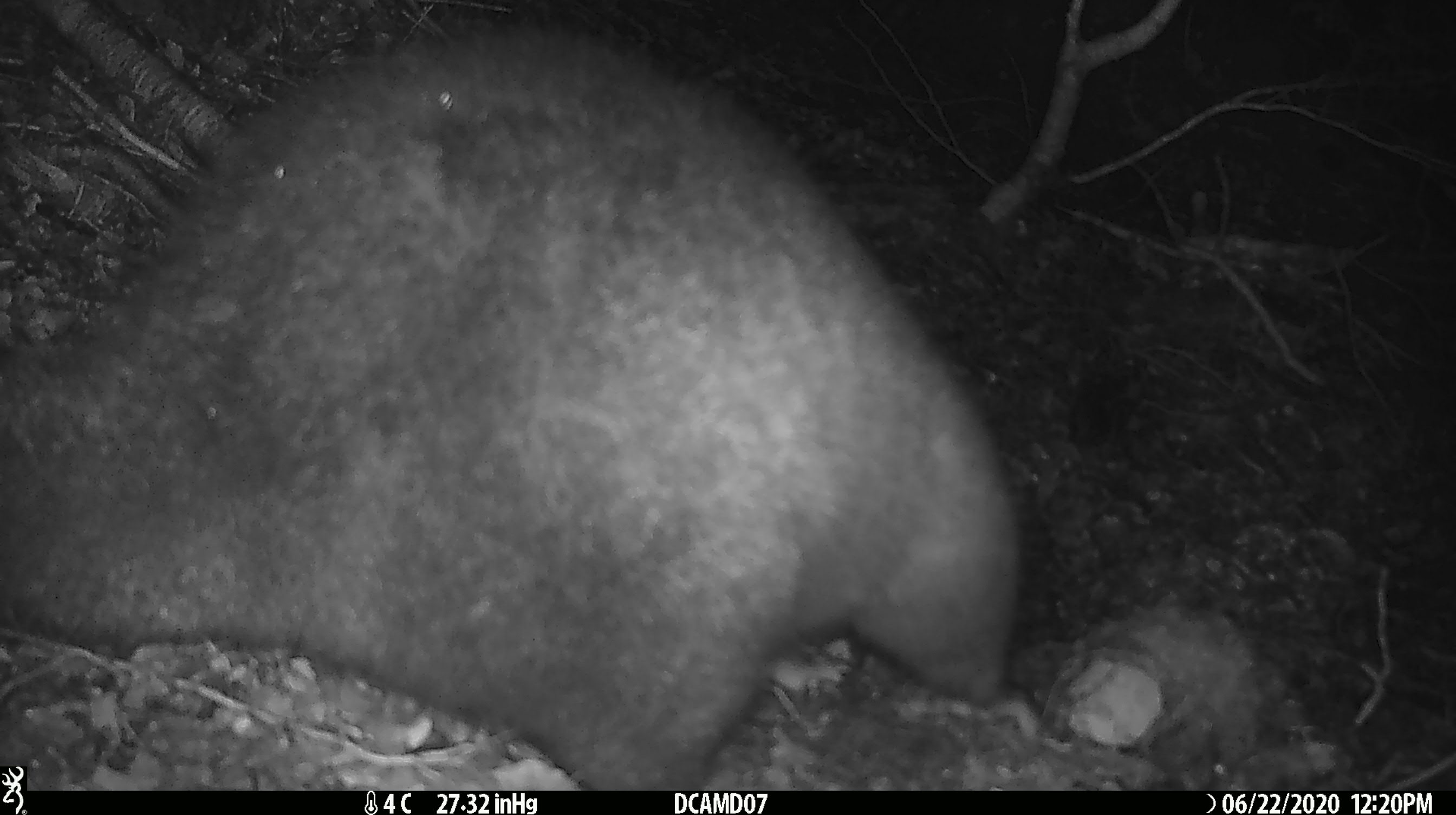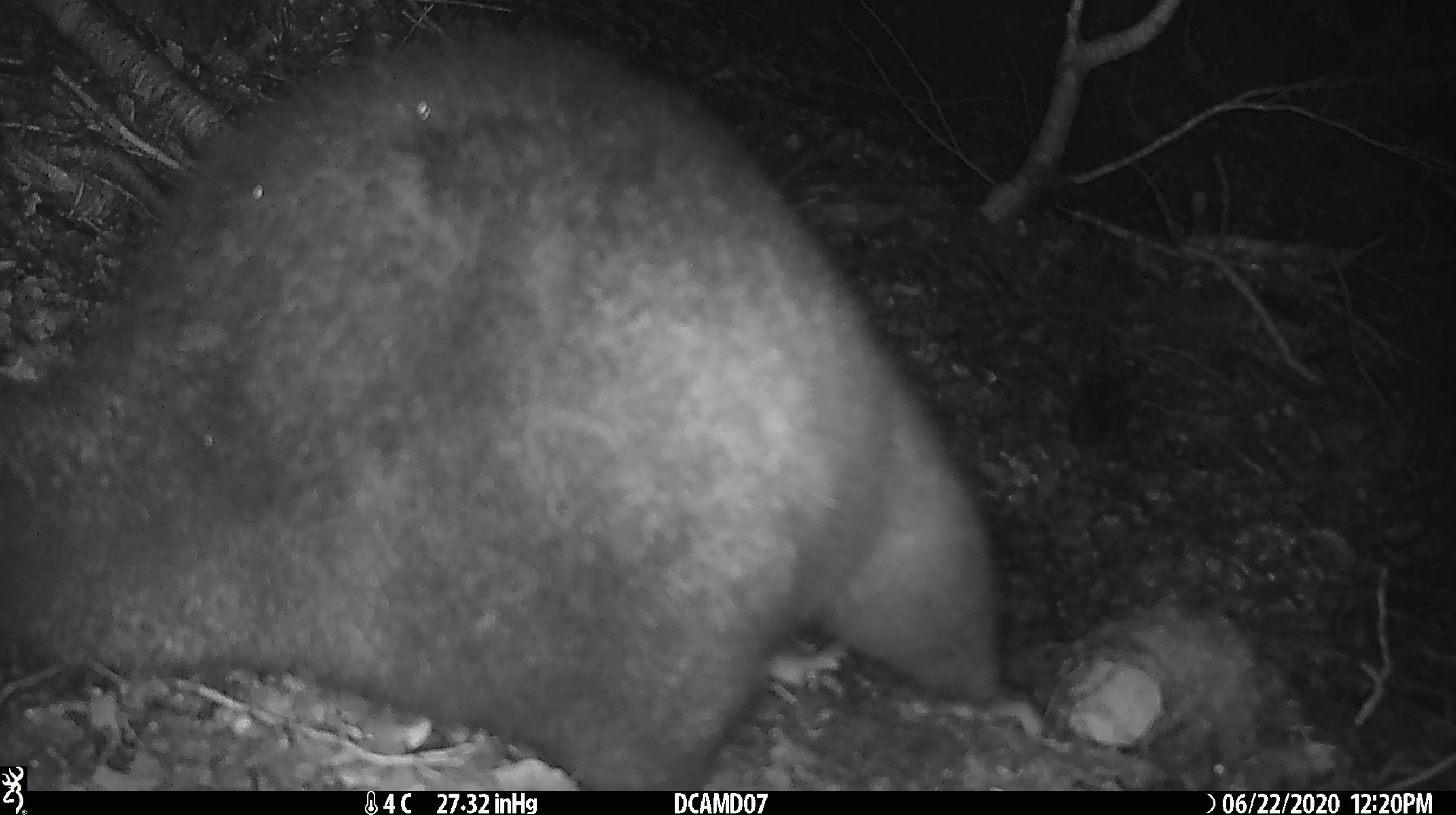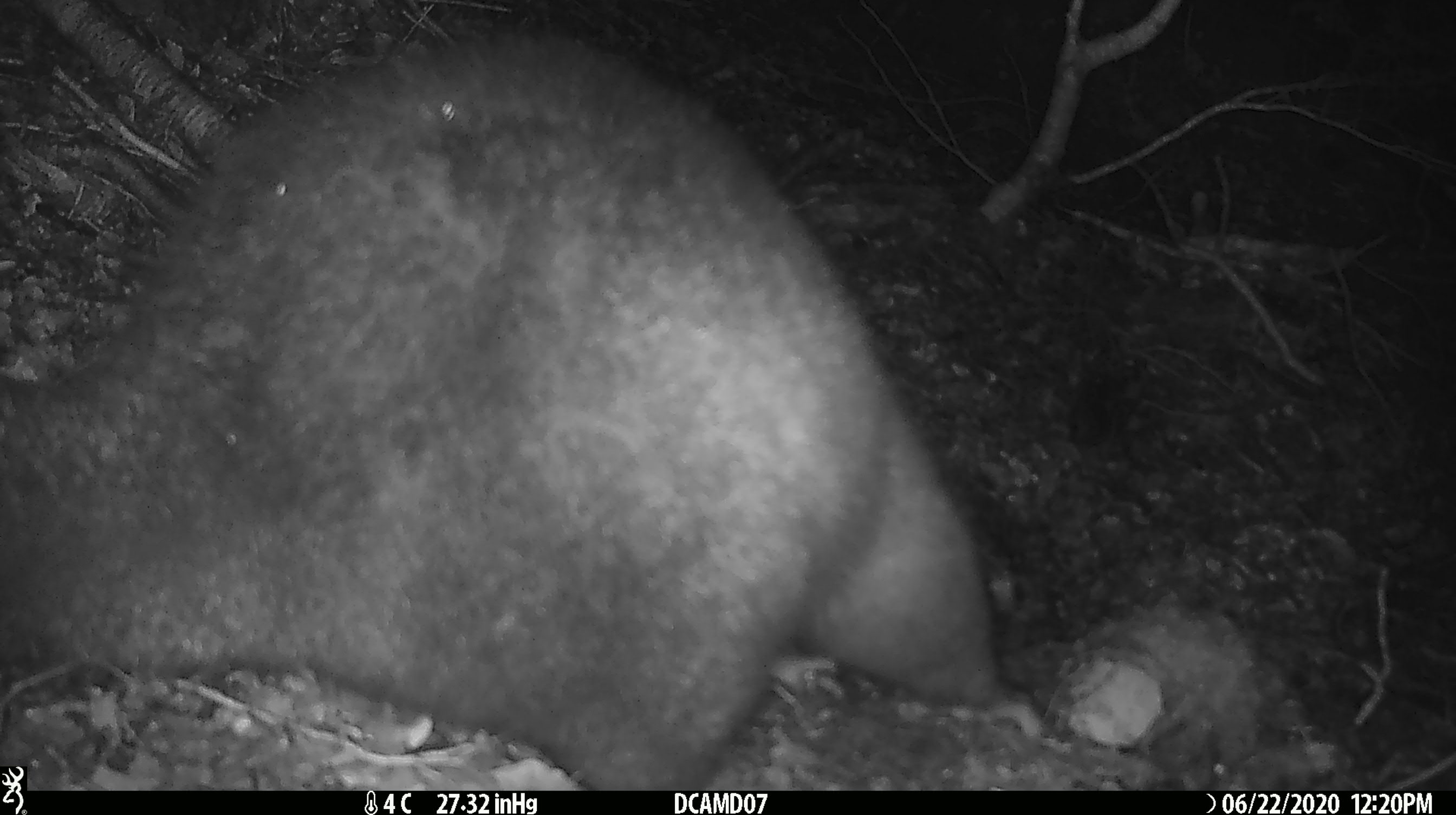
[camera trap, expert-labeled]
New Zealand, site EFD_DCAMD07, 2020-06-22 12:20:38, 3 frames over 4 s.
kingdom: Animalia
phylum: Chordata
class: Mammalia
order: Diprotodontia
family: Phalangeridae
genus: Trichosurus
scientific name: Trichosurus vulpecula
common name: common brushtail possum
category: possum